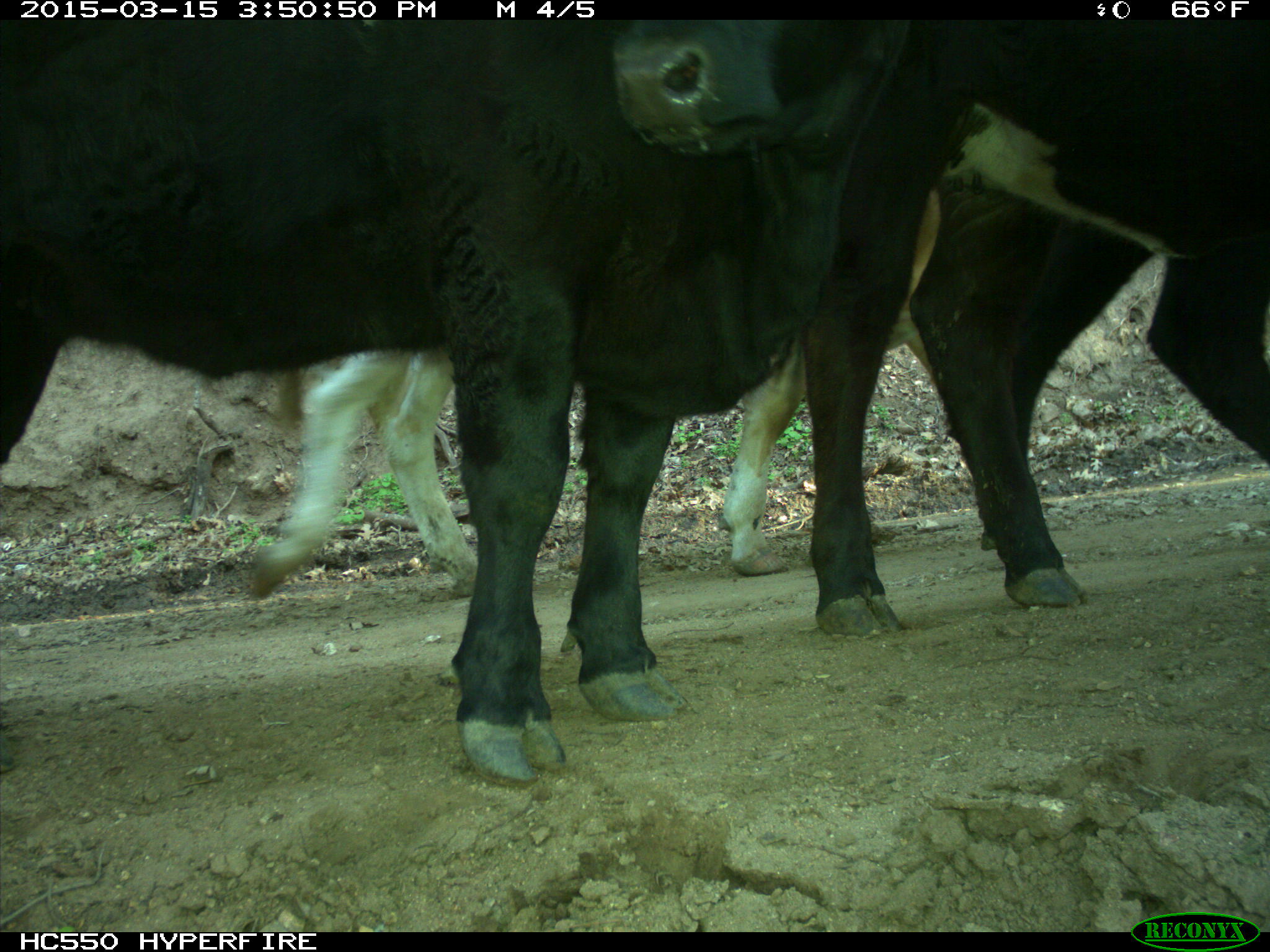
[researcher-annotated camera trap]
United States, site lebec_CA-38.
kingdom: Animalia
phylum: Chordata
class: Mammalia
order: Artiodactyla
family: Bovidae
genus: Bos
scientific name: Bos taurus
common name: domestic cow